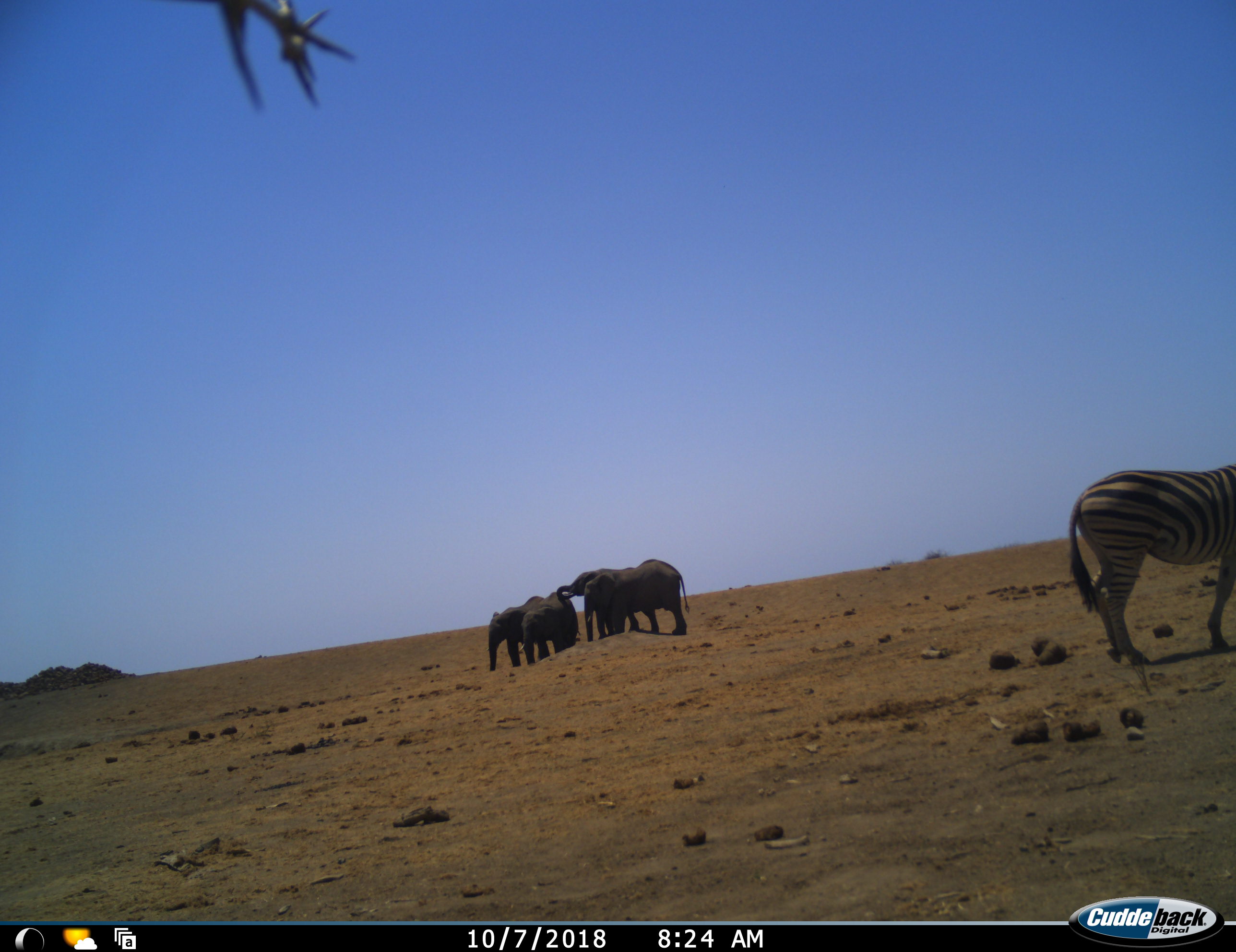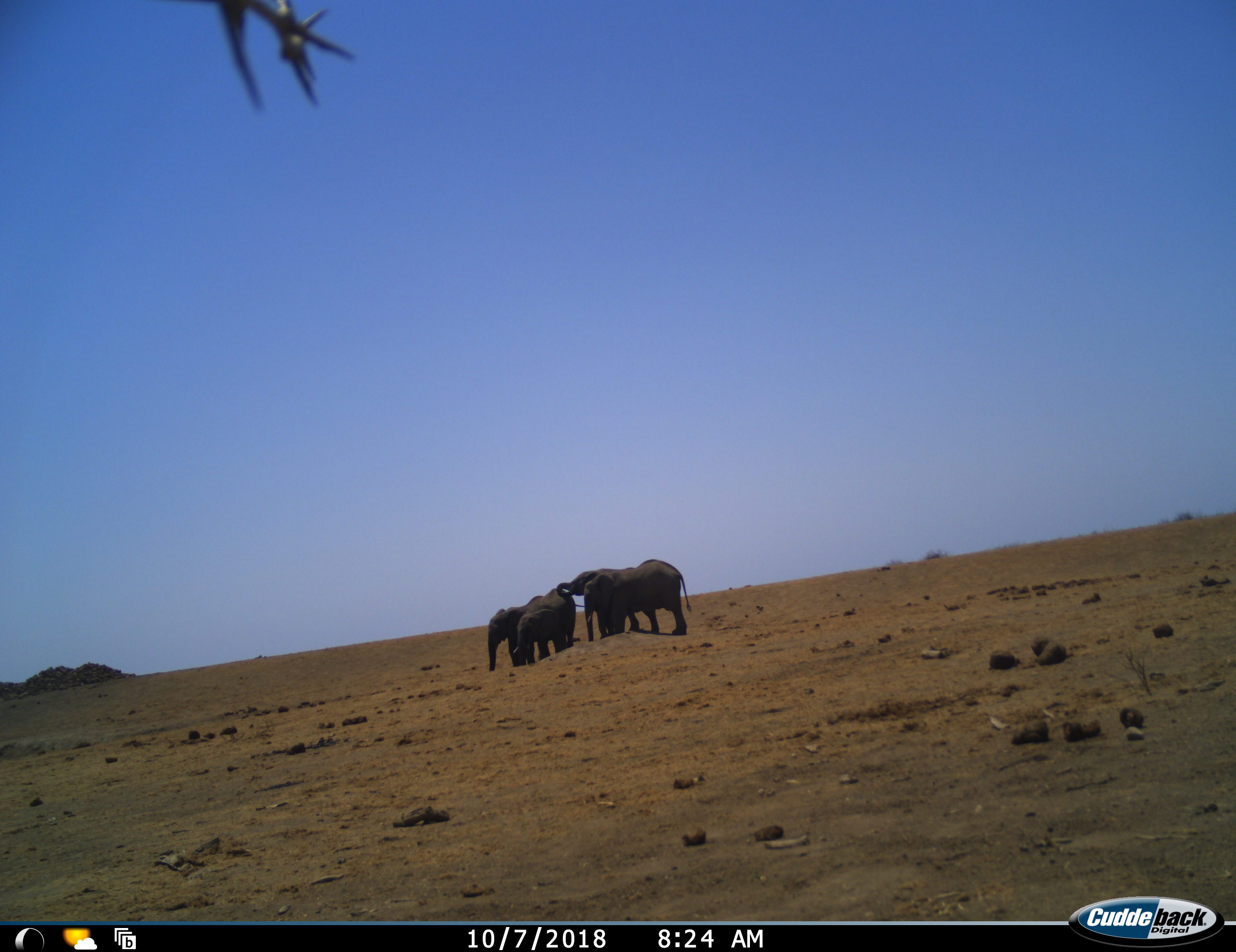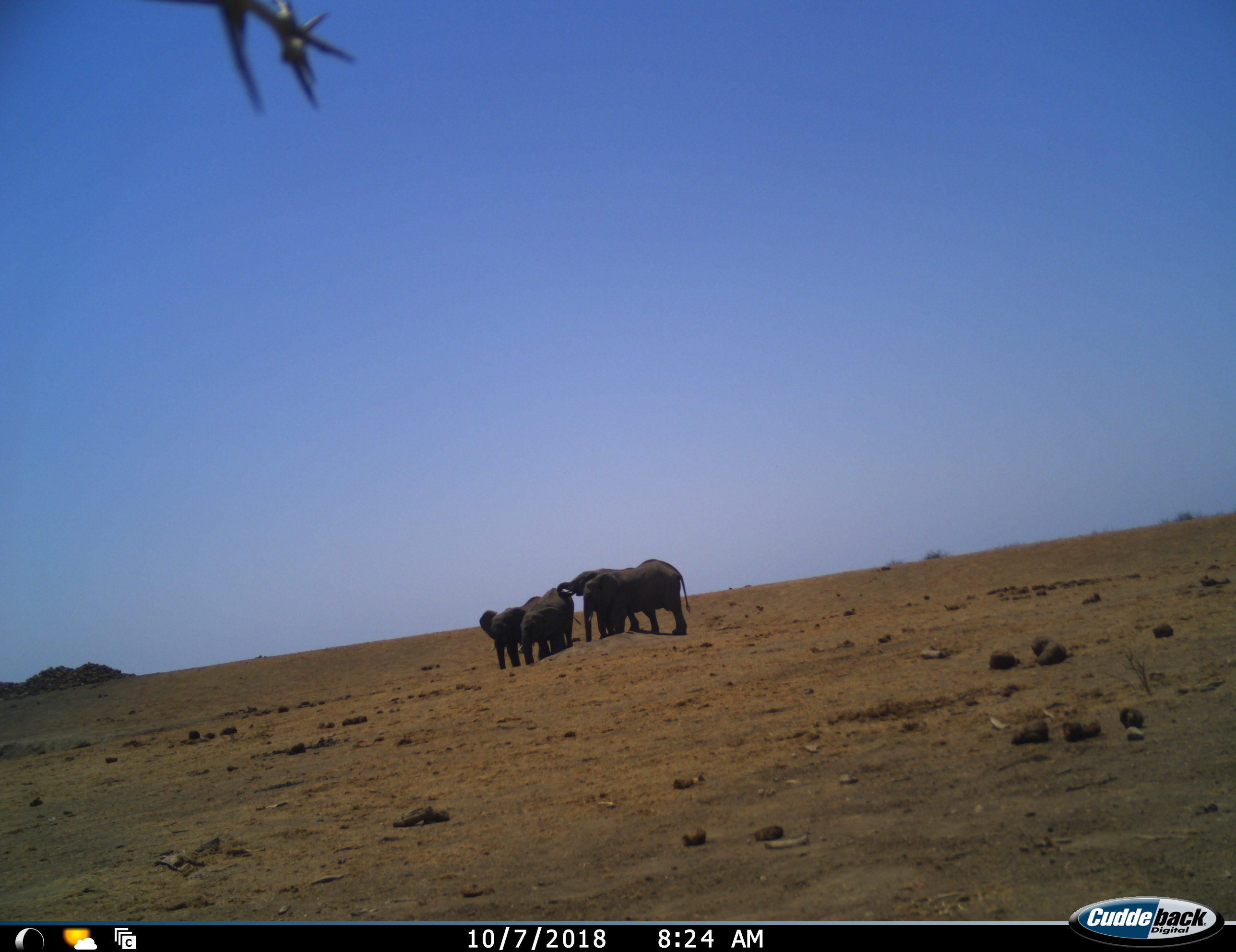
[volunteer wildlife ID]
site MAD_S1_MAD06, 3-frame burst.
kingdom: Animalia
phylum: Chordata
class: Mammalia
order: Proboscidea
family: Elephantidae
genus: Loxodonta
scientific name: Loxodonta africana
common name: african bush elephant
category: elephant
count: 4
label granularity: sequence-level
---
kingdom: Animalia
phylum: Chordata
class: Mammalia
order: Perissodactyla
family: Equidae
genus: Equus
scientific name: Equus quagga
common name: plains zebra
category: zebraplains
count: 1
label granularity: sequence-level